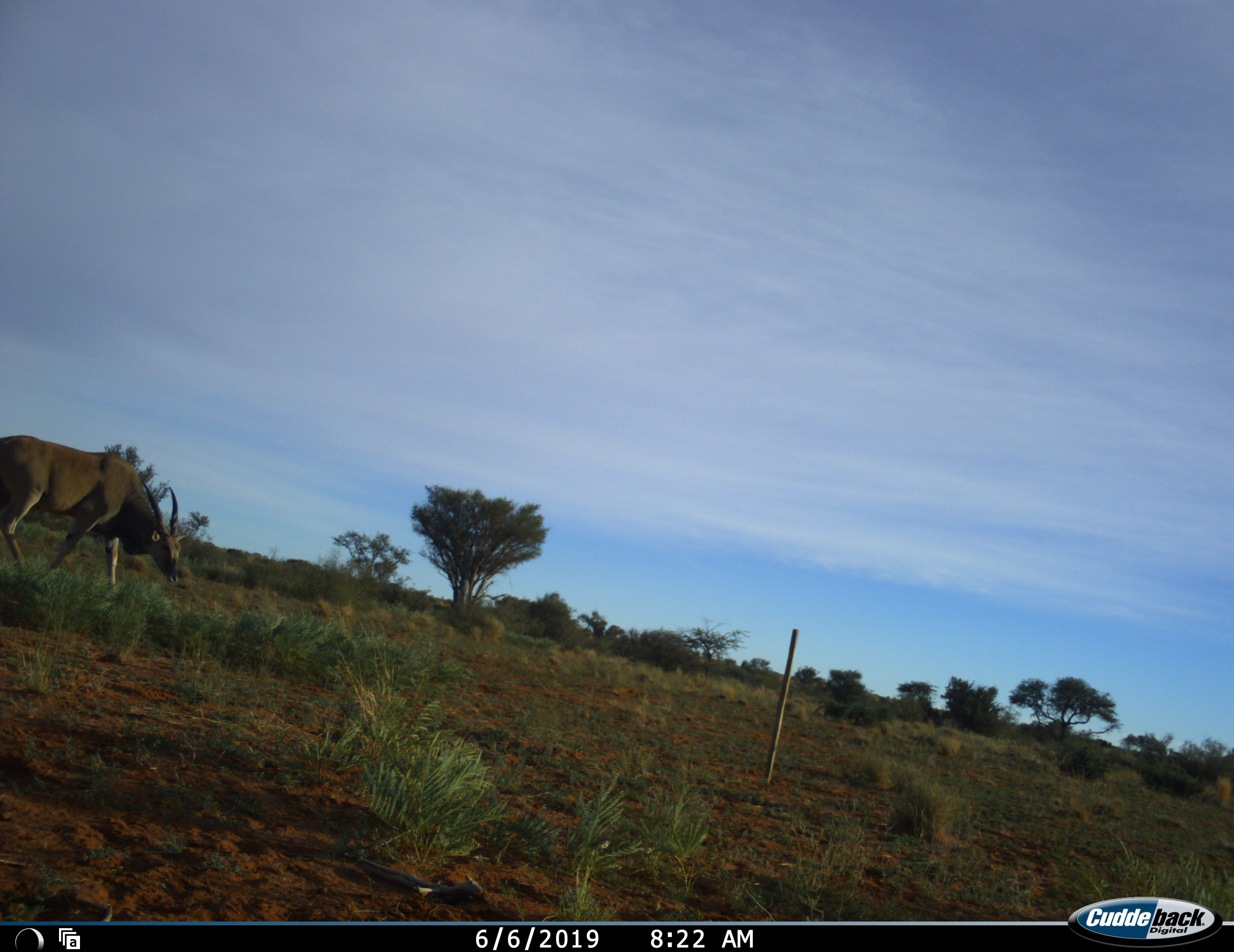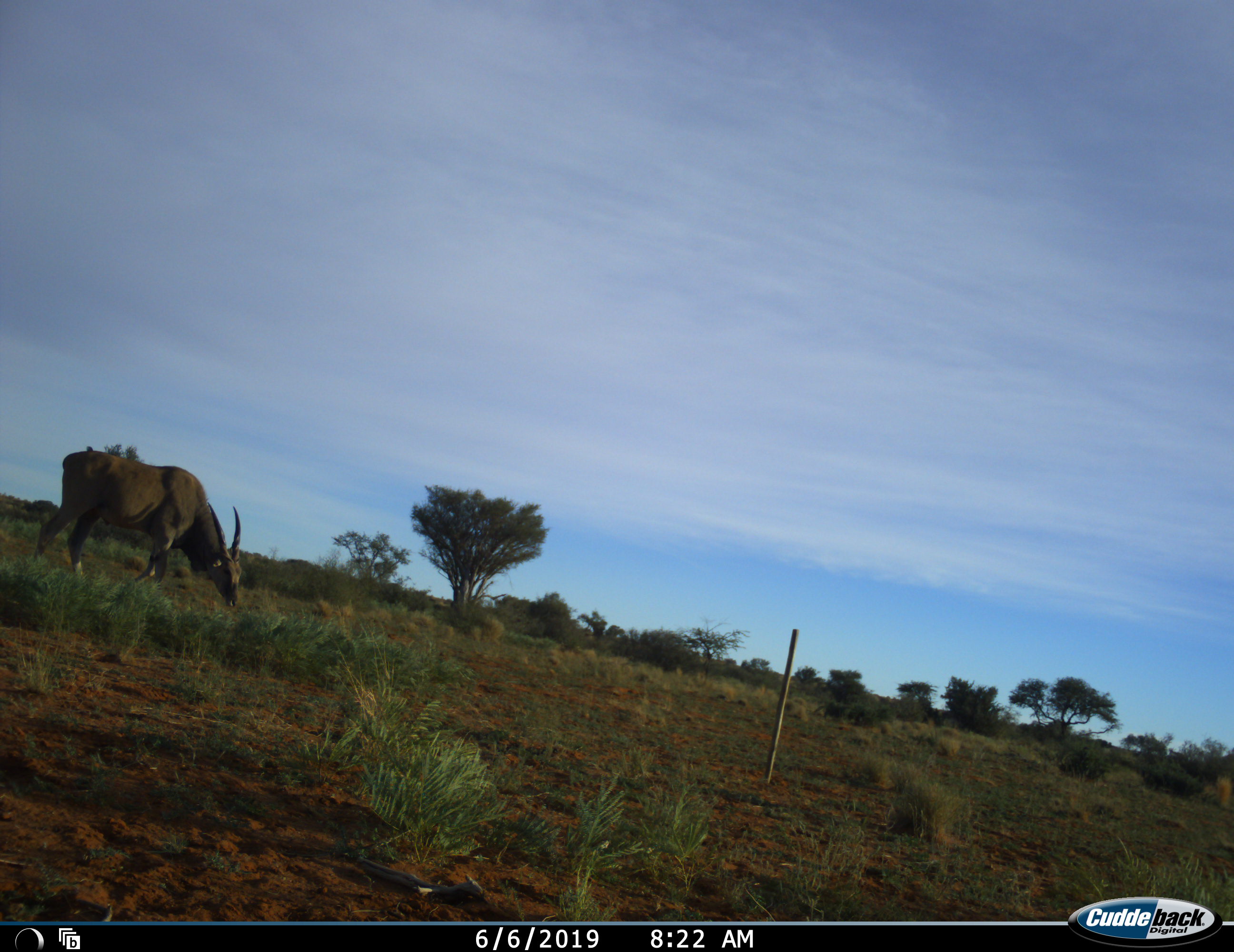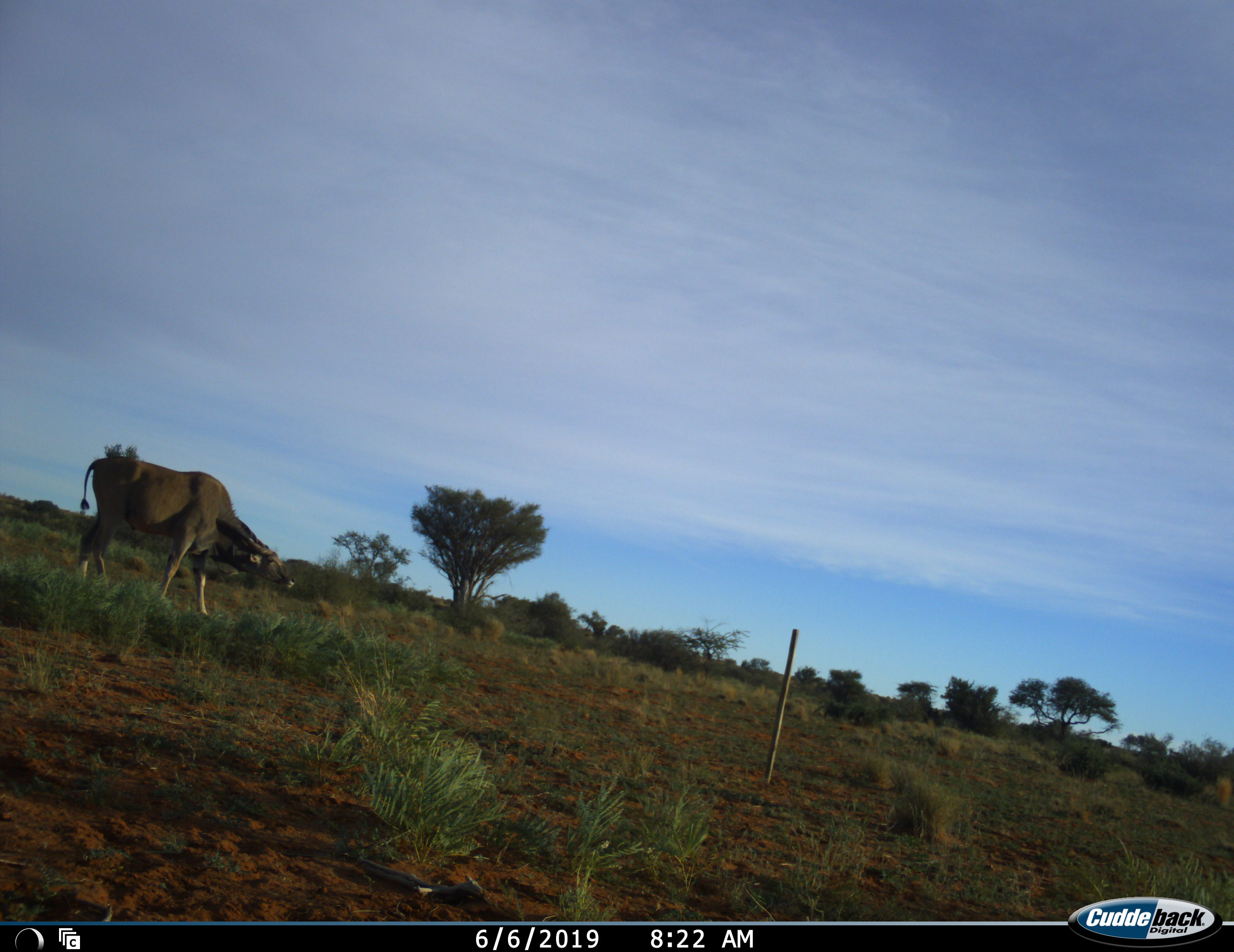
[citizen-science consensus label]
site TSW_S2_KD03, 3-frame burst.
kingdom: Animalia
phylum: Chordata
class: Mammalia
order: Artiodactyla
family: Bovidae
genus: Tragelaphus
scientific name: Tragelaphus oryx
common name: eland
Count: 1.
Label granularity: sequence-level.